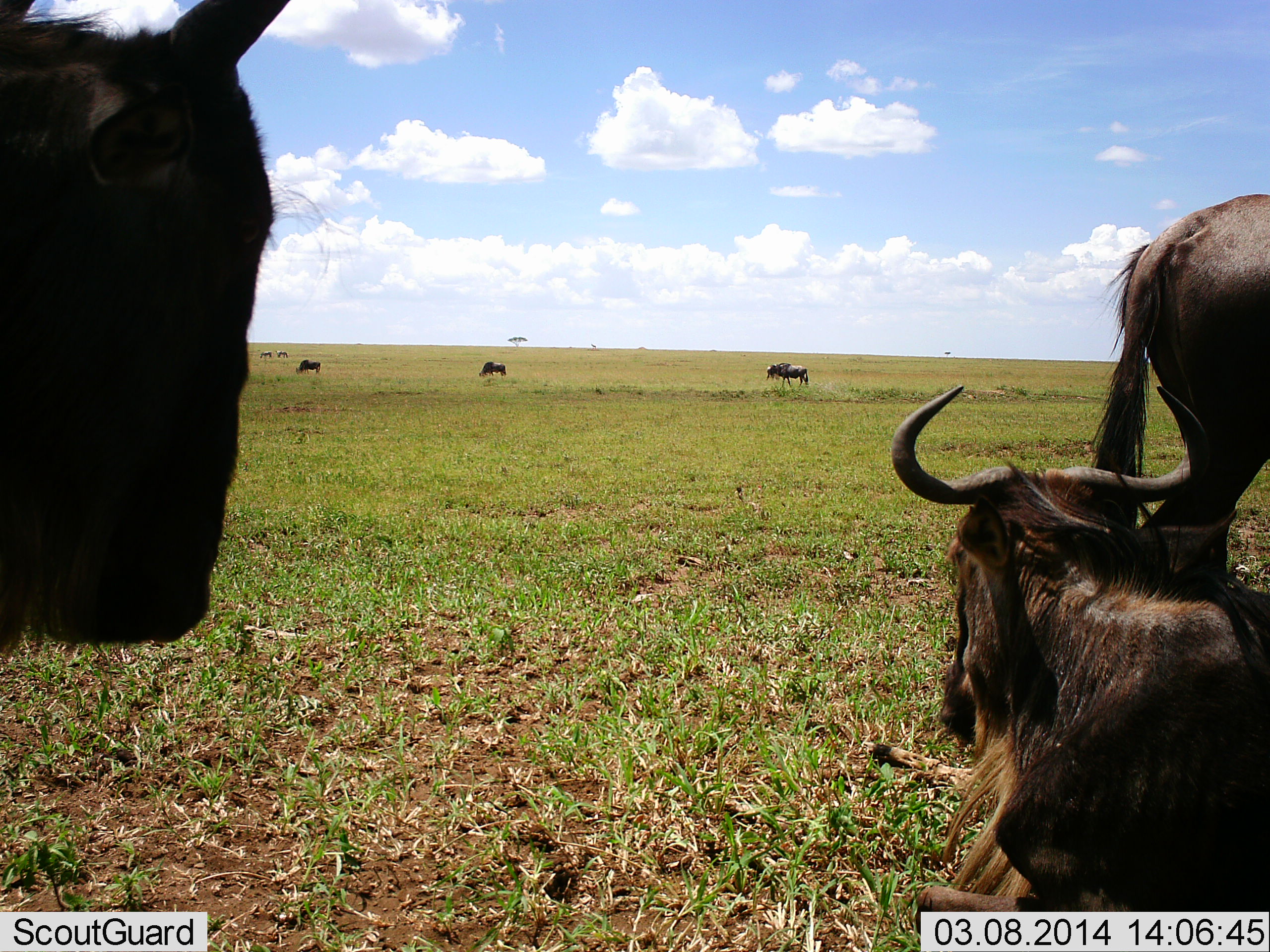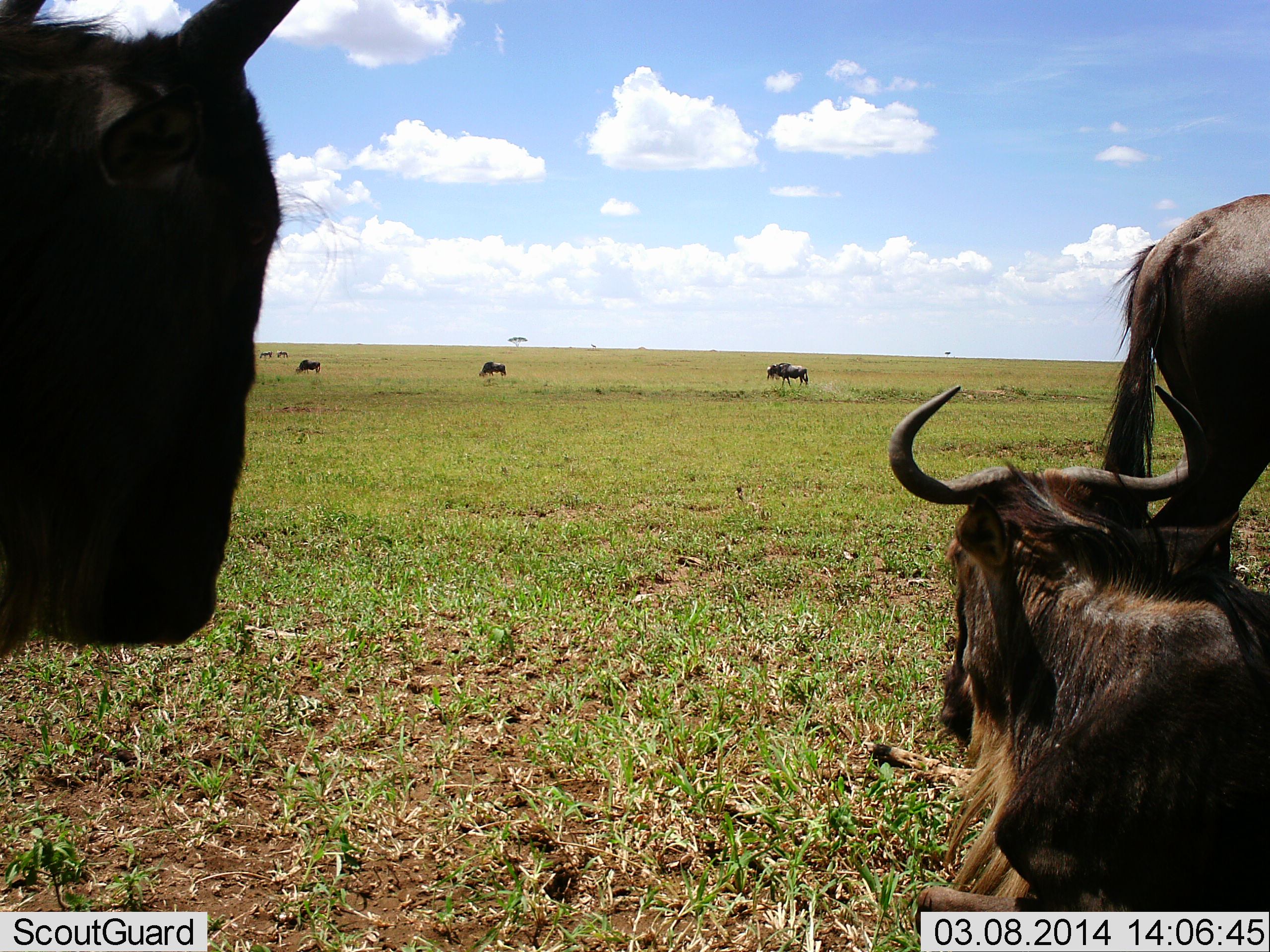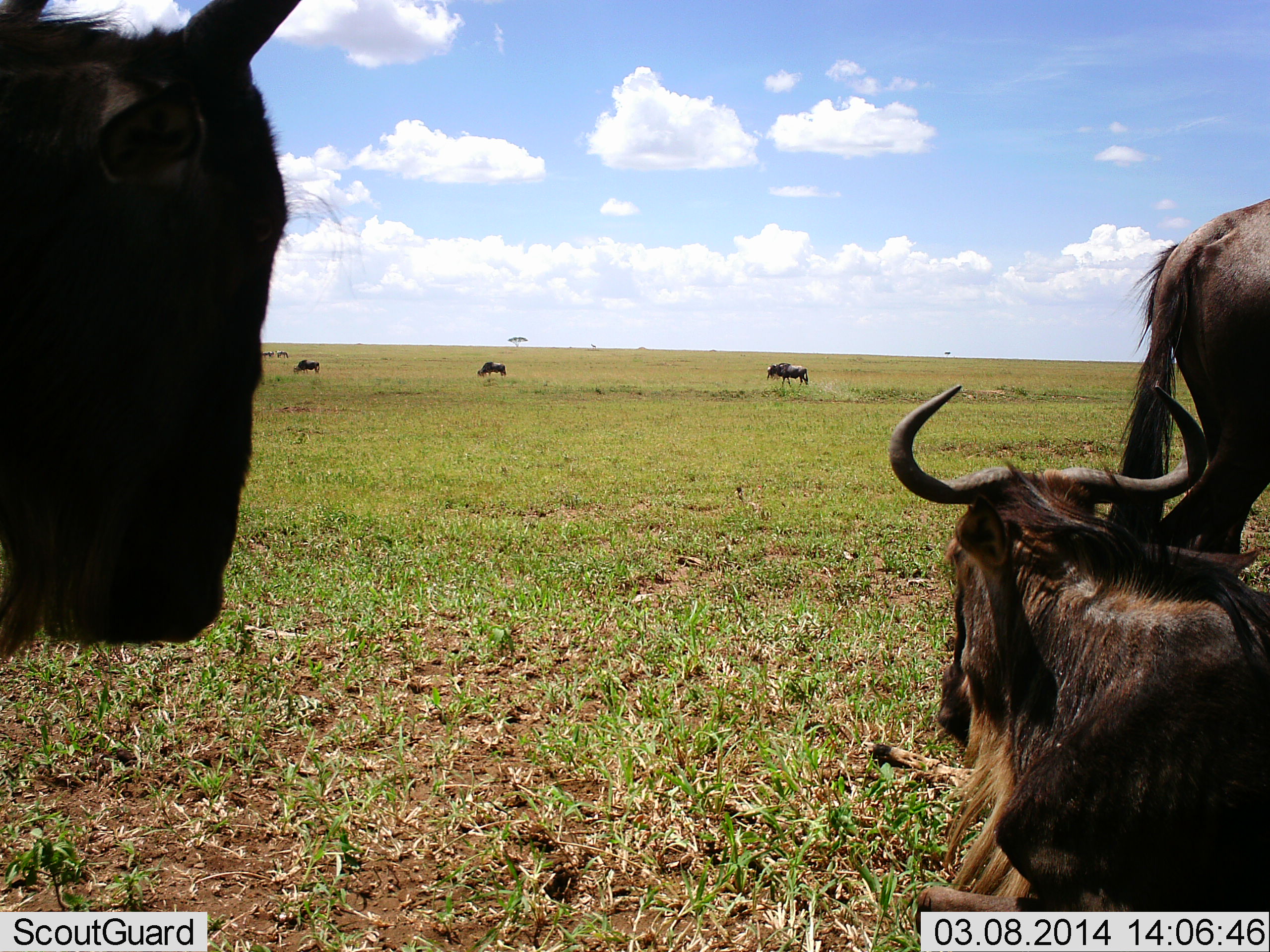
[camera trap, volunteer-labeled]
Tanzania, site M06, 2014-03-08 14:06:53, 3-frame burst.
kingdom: Animalia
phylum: Chordata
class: Mammalia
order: Artiodactyla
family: Bovidae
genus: Connochaetes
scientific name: Connochaetes taurinus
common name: blue wildebeest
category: wildebeest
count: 8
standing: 80%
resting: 80%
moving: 0%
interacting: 0%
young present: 0%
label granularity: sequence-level